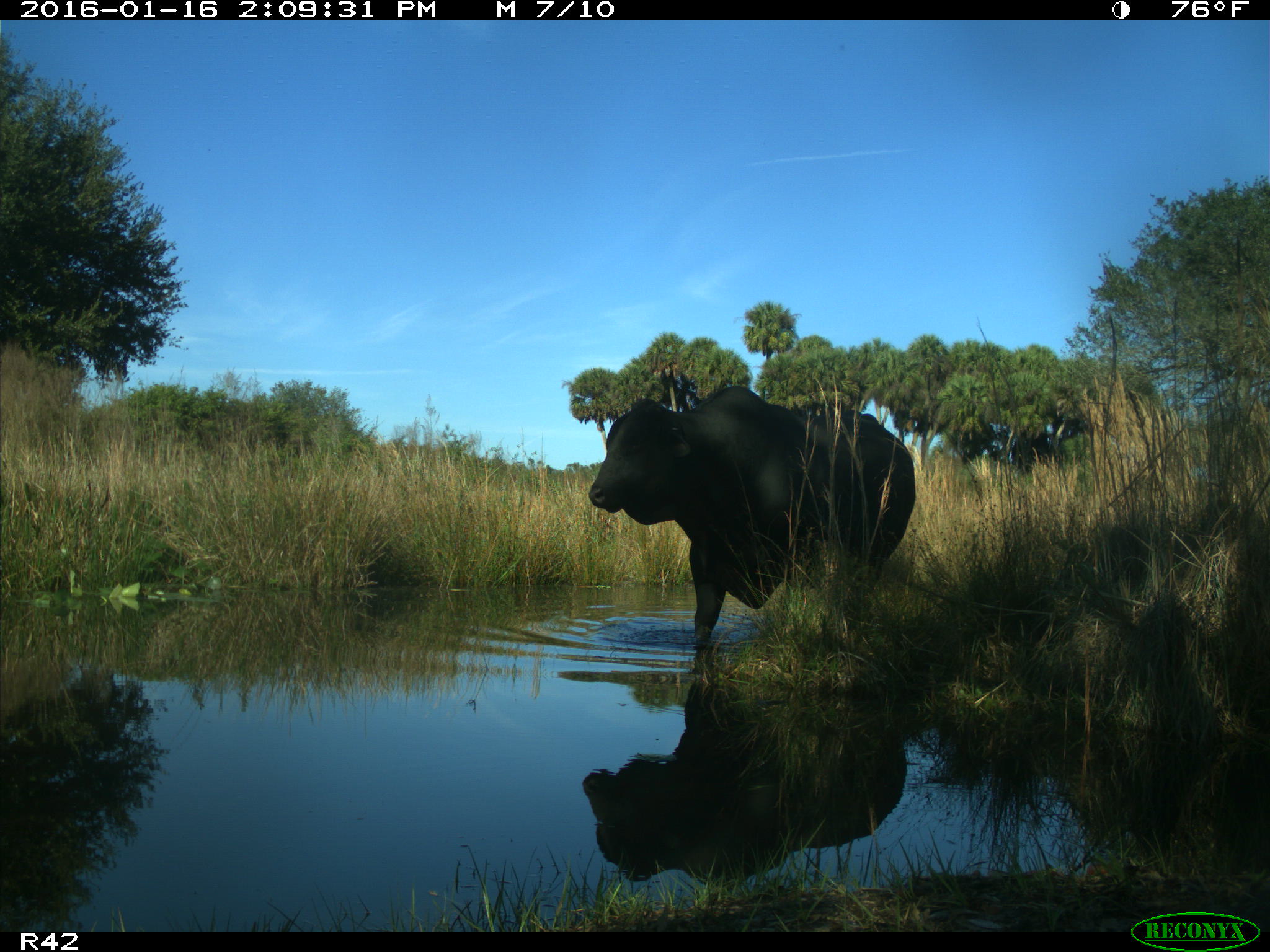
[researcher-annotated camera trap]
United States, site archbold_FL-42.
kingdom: Animalia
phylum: Chordata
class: Mammalia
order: Artiodactyla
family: Bovidae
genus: Bos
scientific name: Bos taurus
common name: domestic cow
Bos taurus (domestic cow).